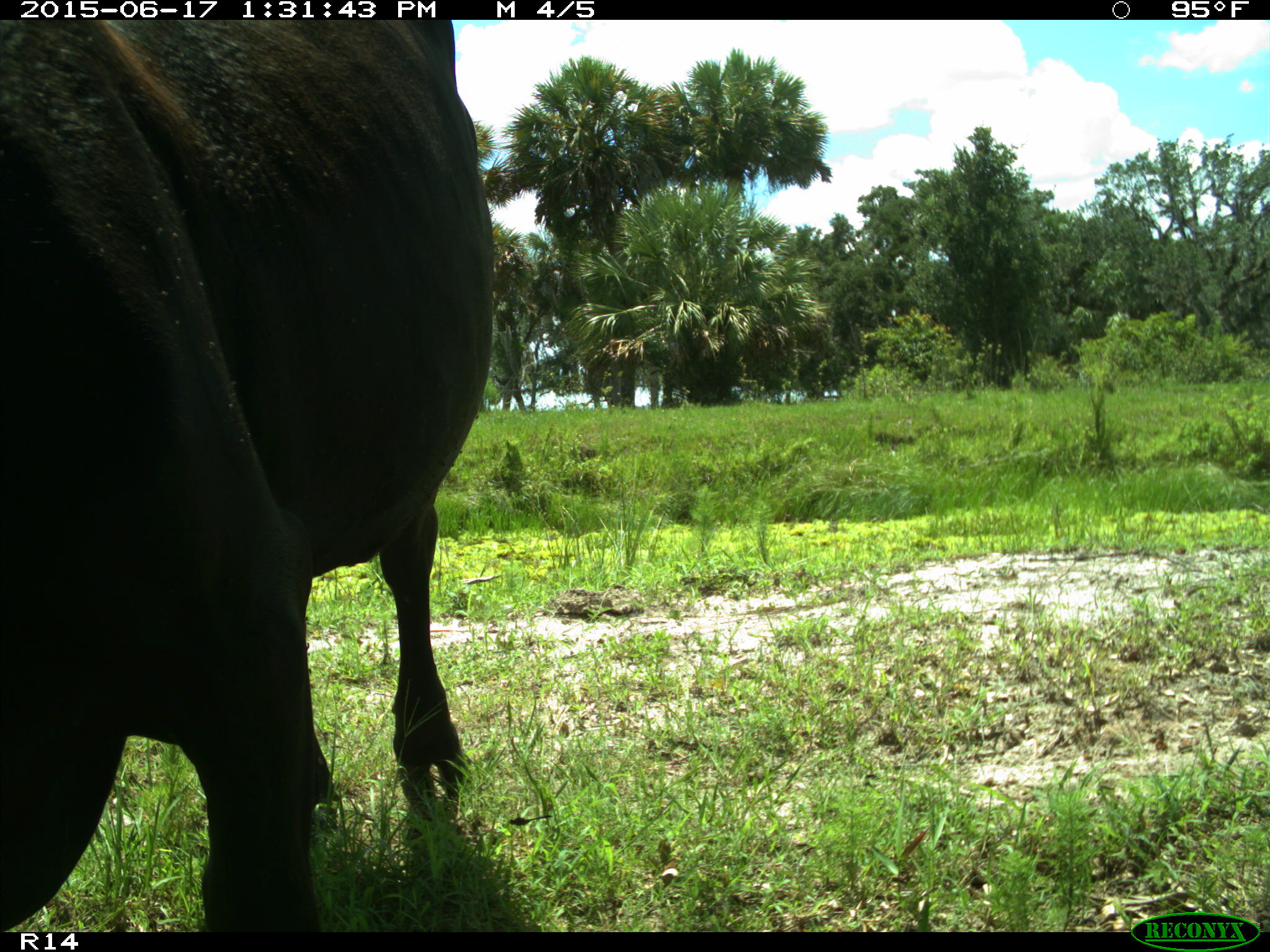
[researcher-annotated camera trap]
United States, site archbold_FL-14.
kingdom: Animalia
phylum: Chordata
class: Mammalia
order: Artiodactyla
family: Bovidae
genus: Bos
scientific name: Bos taurus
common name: domestic cow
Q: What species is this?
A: Bos taurus (domestic cow).